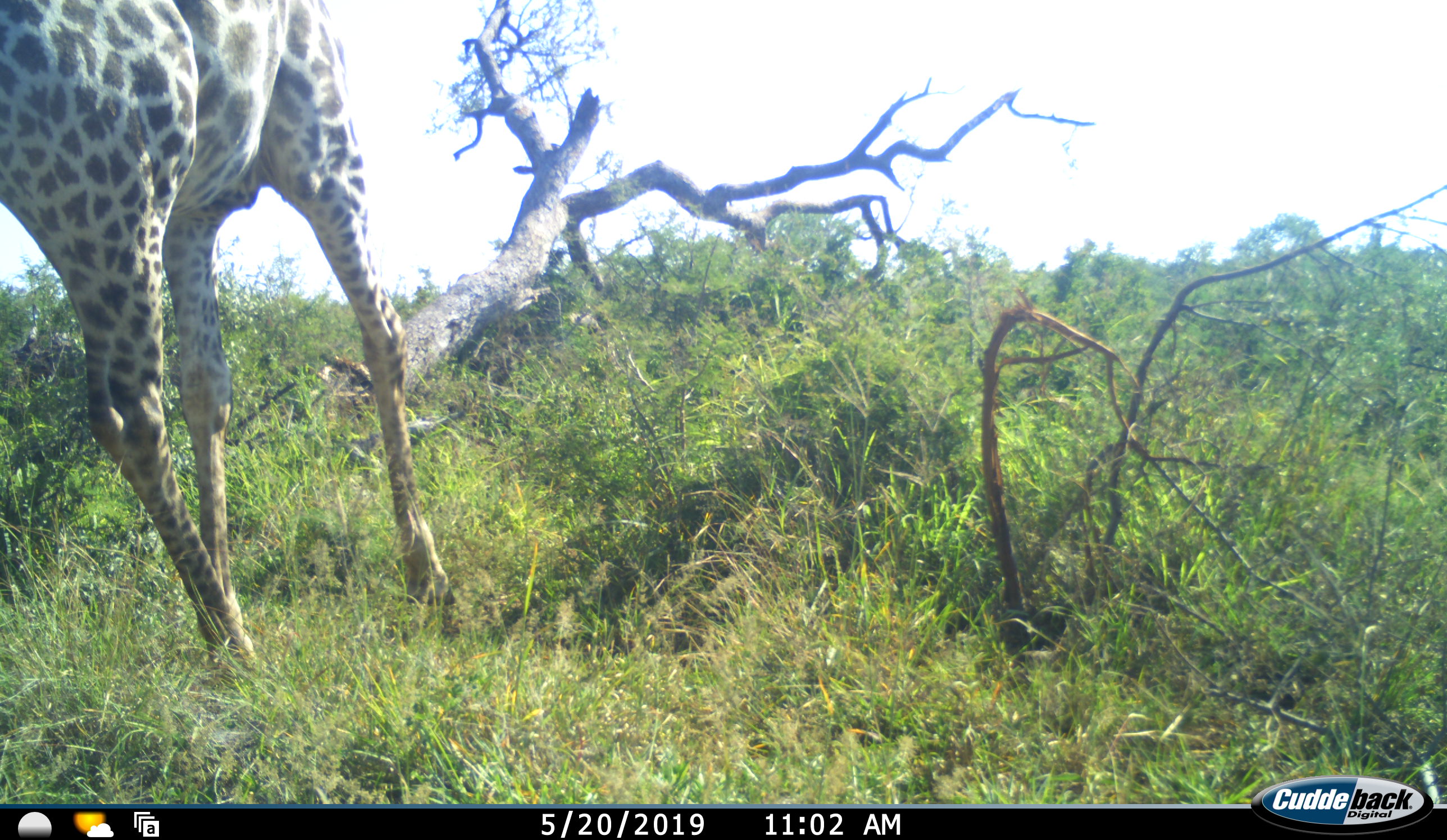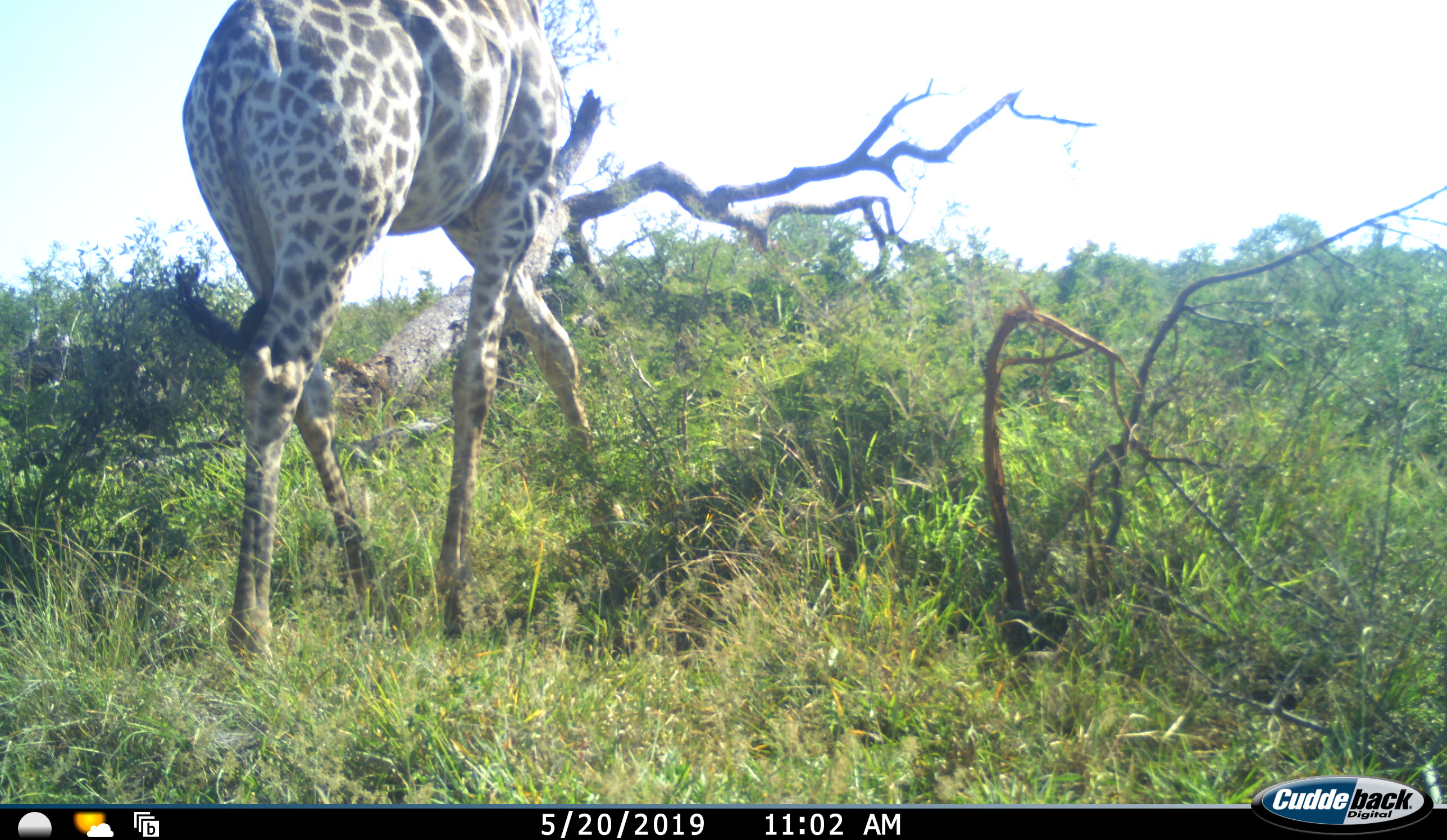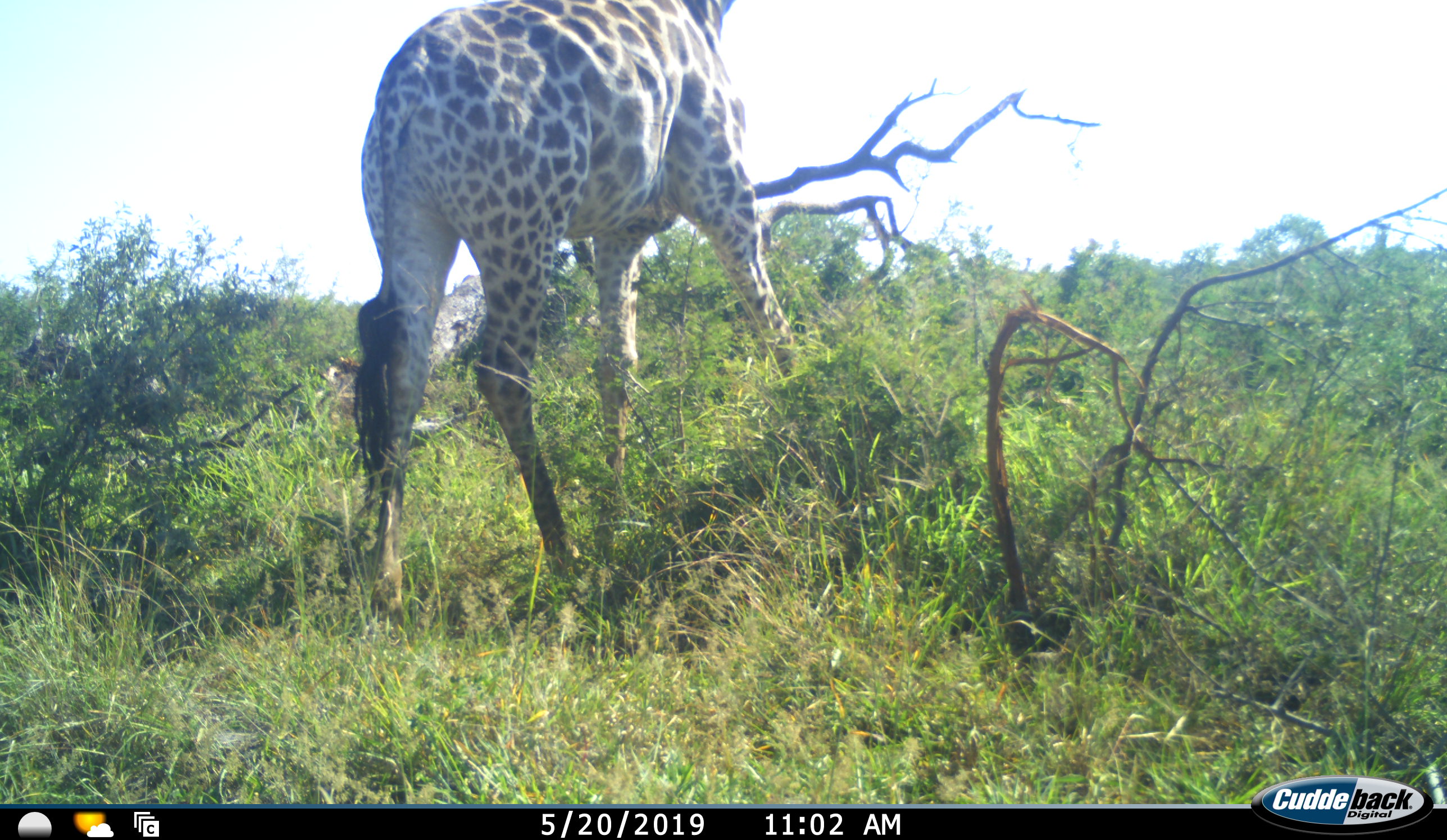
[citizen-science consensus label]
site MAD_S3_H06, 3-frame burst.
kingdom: Animalia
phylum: Chordata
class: Mammalia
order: Artiodactyla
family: Giraffidae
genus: Giraffa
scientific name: Giraffa camelopardalis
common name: giraffe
Giraffe (Giraffa camelopardalis), count 1. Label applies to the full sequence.